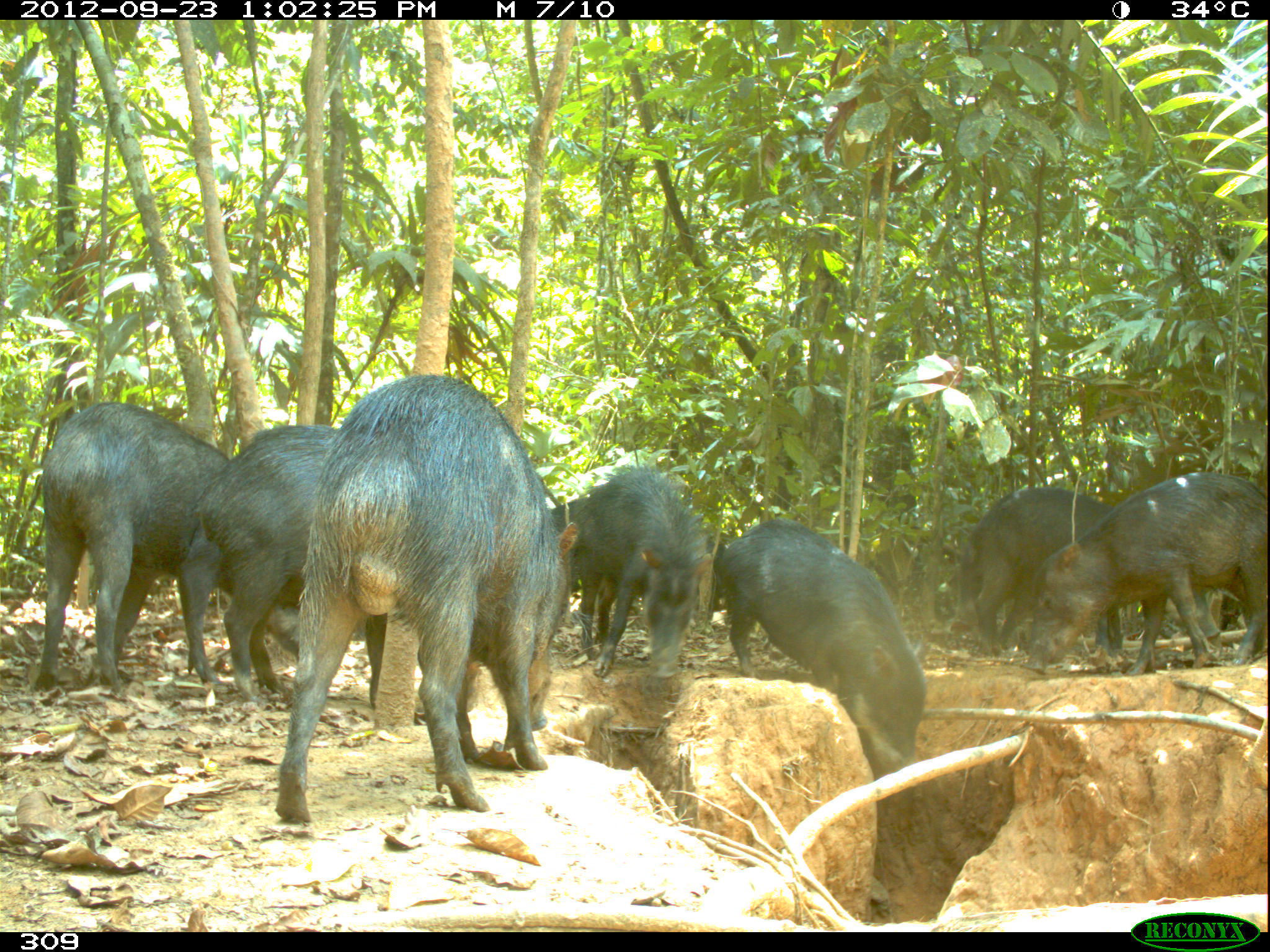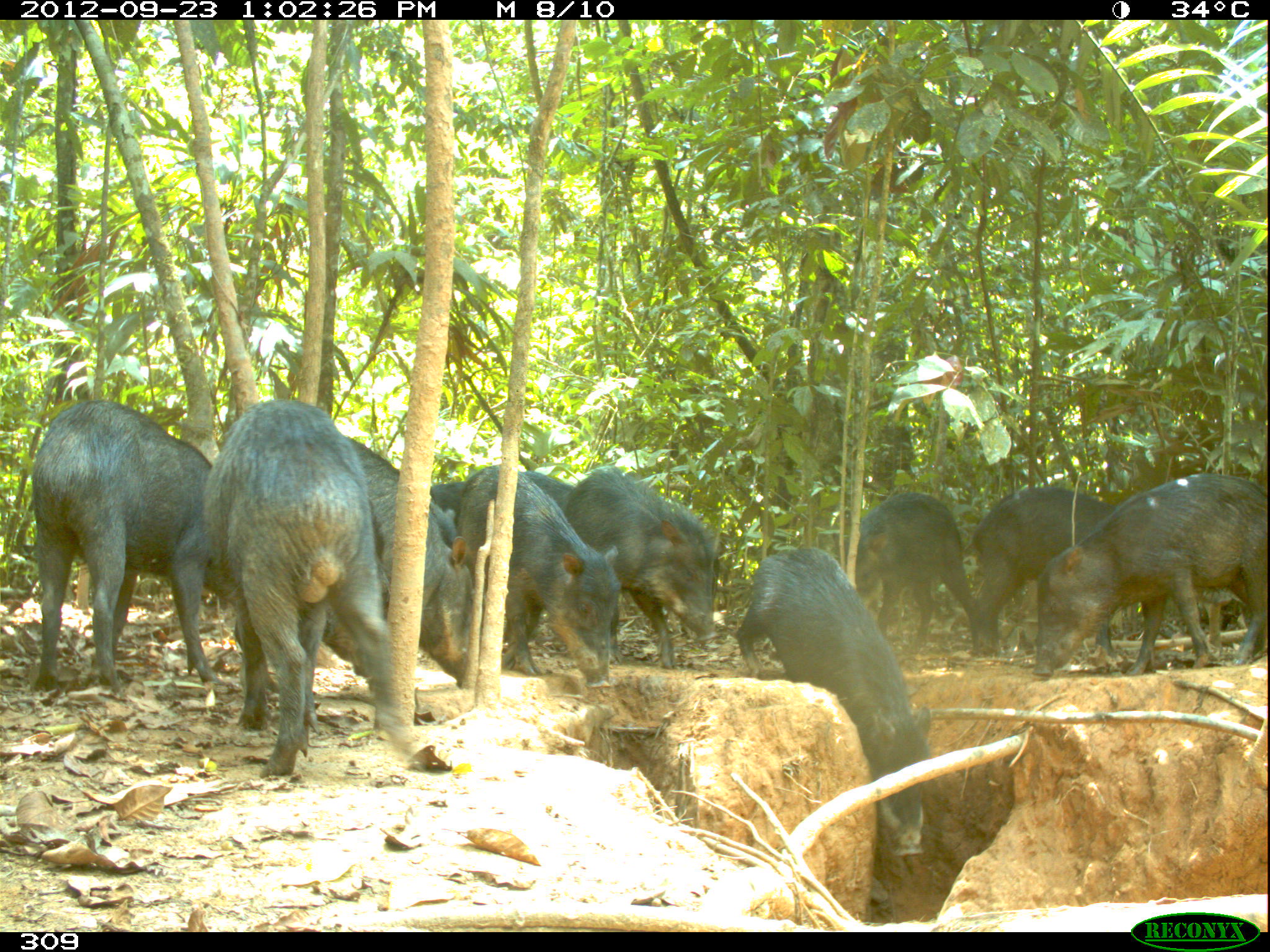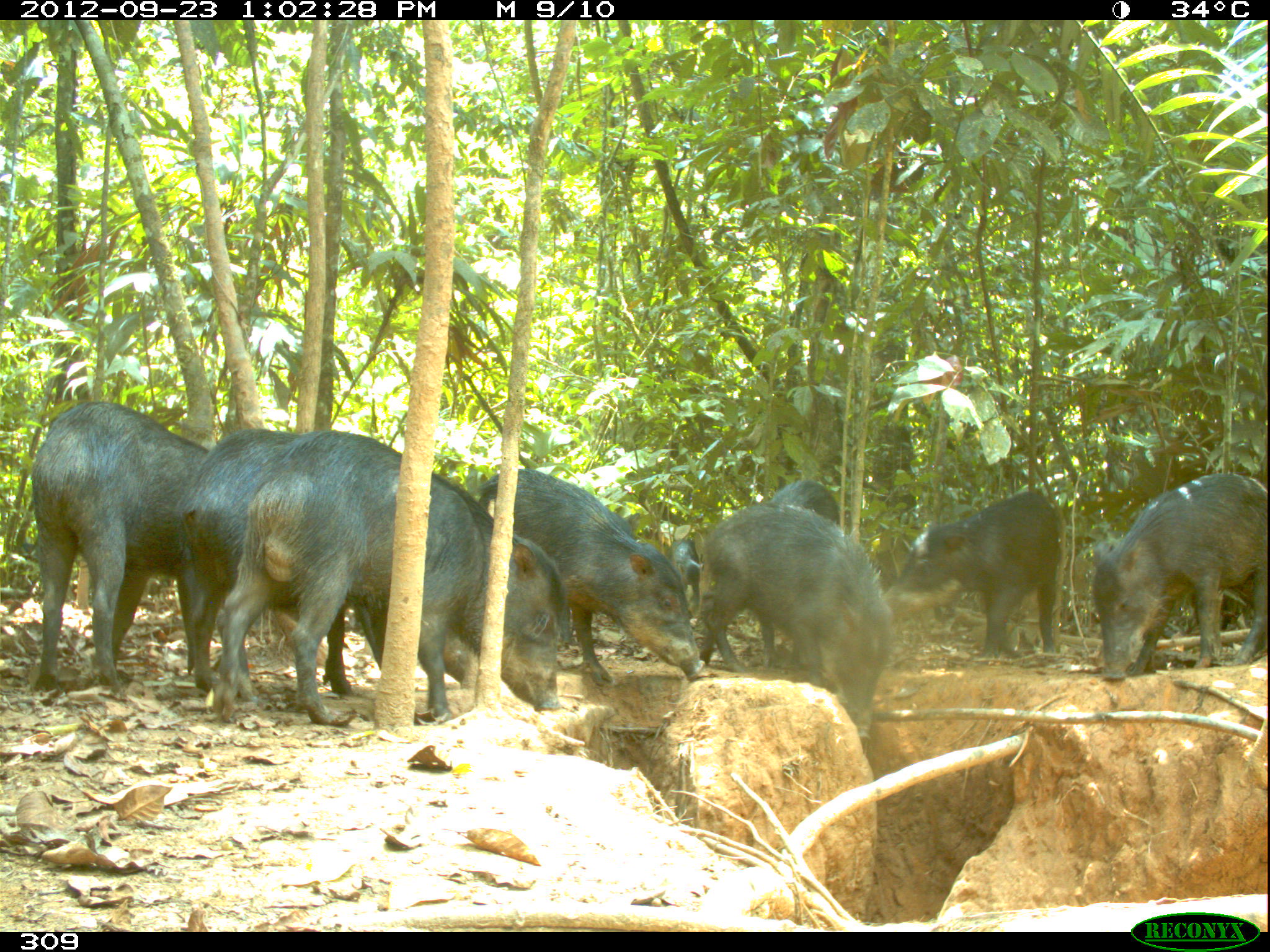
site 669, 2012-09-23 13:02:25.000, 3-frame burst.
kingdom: Animalia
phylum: Chordata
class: Mammalia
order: Artiodactyla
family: Tayassuidae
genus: Tayassu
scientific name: Tayassu pecari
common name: white-lipped peccary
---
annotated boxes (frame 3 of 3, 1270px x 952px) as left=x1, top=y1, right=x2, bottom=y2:
tayassu pecari: left=178, top=427, right=571, bottom=695; left=213, top=430, right=559, bottom=724; left=29, top=400, right=209, bottom=693; left=477, top=469, right=704, bottom=685; left=698, top=502, right=891, bottom=738; left=1091, top=473, right=1265, bottom=679; left=882, top=491, right=1059, bottom=661; left=760, top=479, right=839, bottom=667; left=666, top=539, right=700, bottom=629